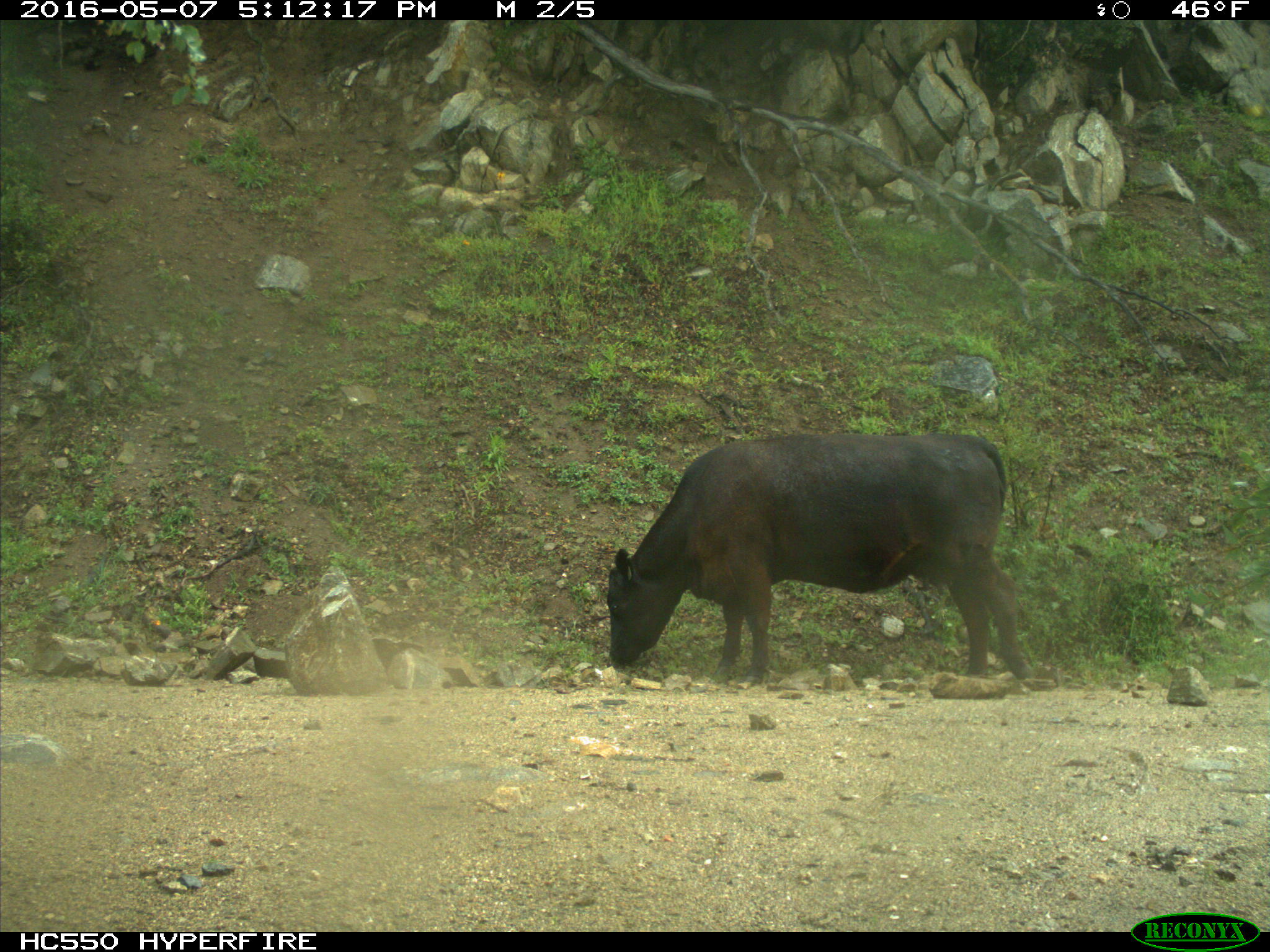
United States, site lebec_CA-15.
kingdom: Animalia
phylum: Chordata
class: Mammalia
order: Artiodactyla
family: Bovidae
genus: Bos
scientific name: Bos taurus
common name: domestic cow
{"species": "Bos taurus (domestic cow)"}